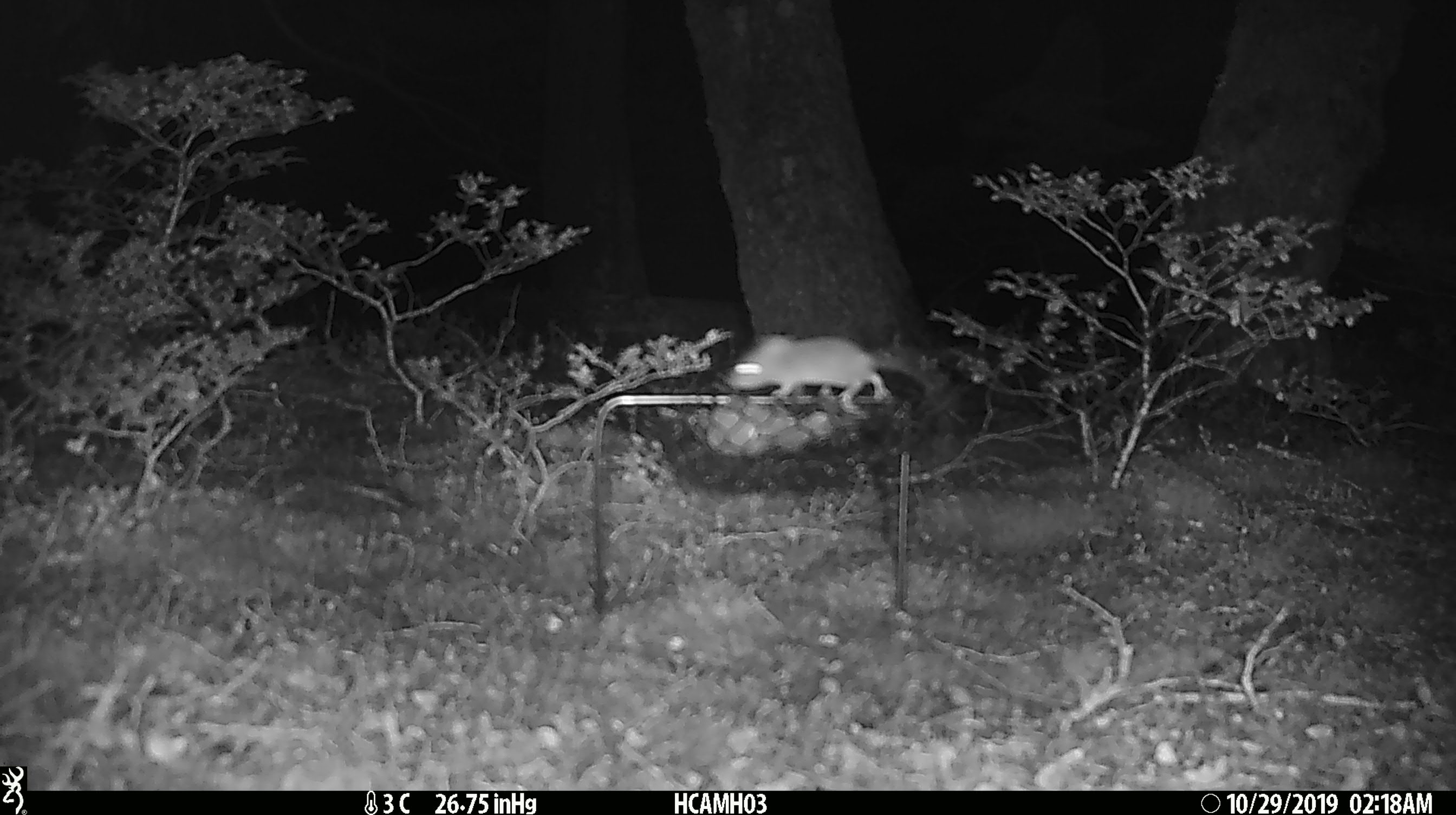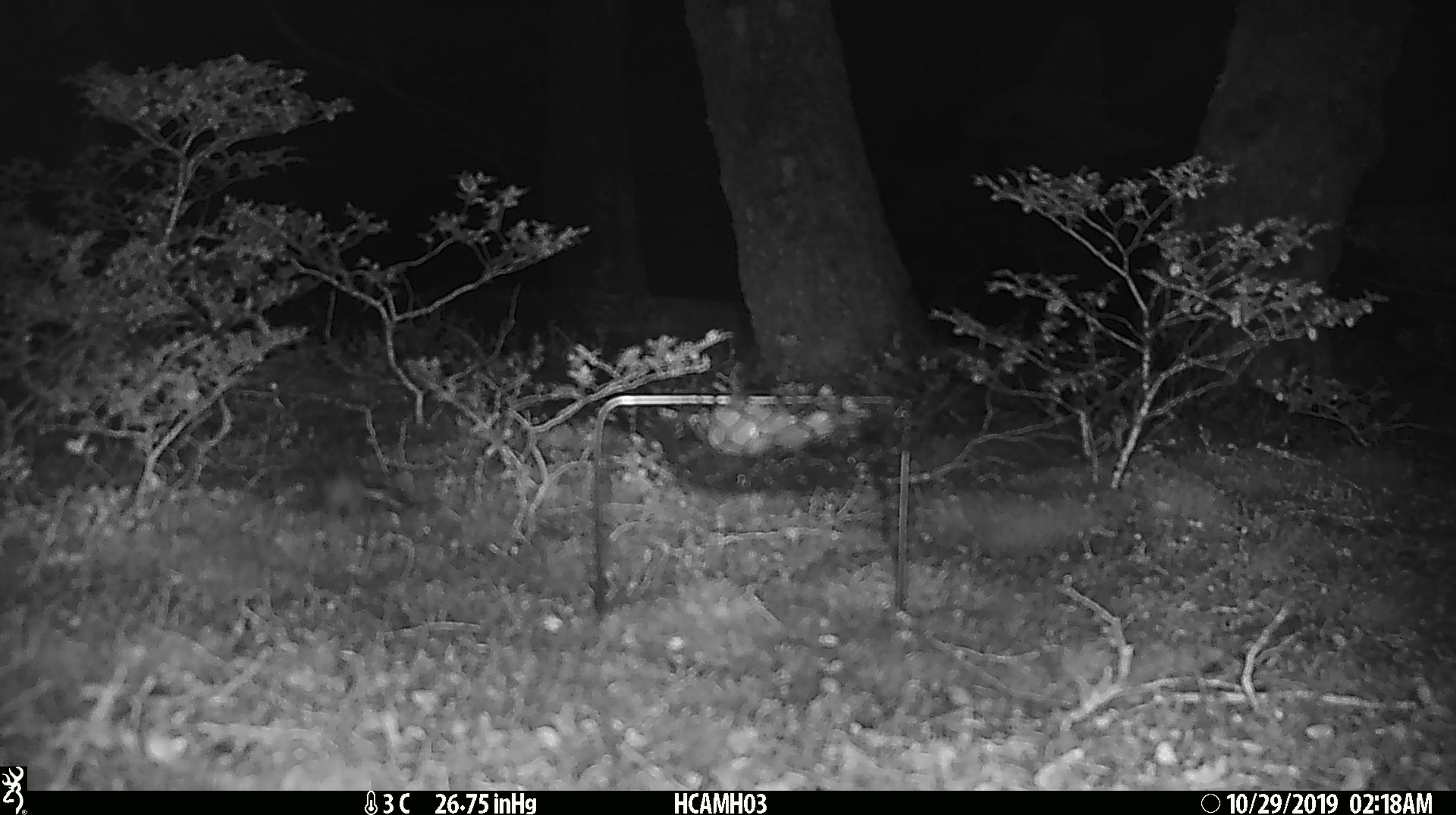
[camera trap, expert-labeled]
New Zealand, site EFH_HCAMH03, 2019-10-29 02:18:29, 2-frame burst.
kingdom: Animalia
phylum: Chordata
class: Mammalia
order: Rodentia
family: Muridae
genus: Mus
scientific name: Mus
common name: mouse